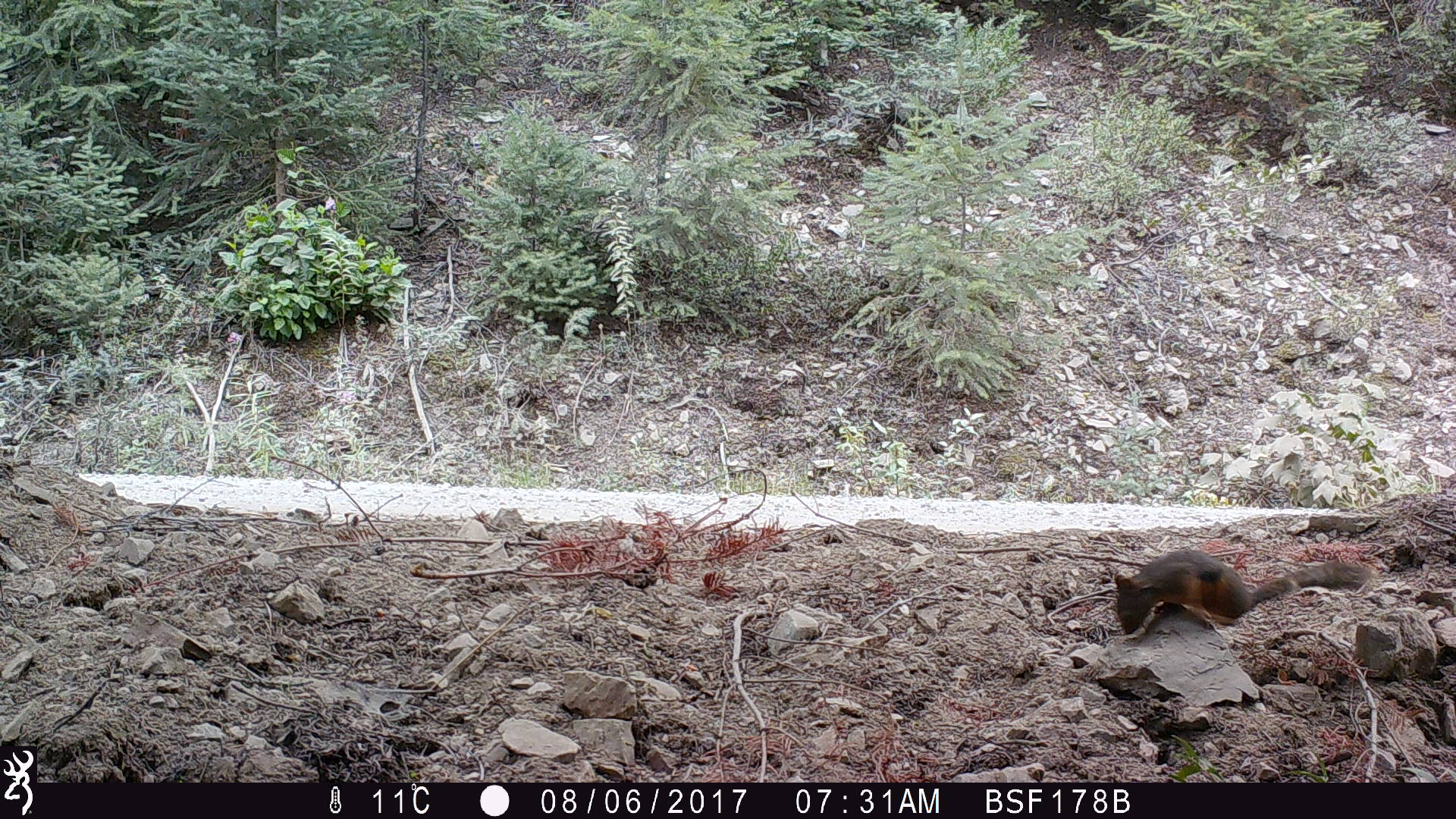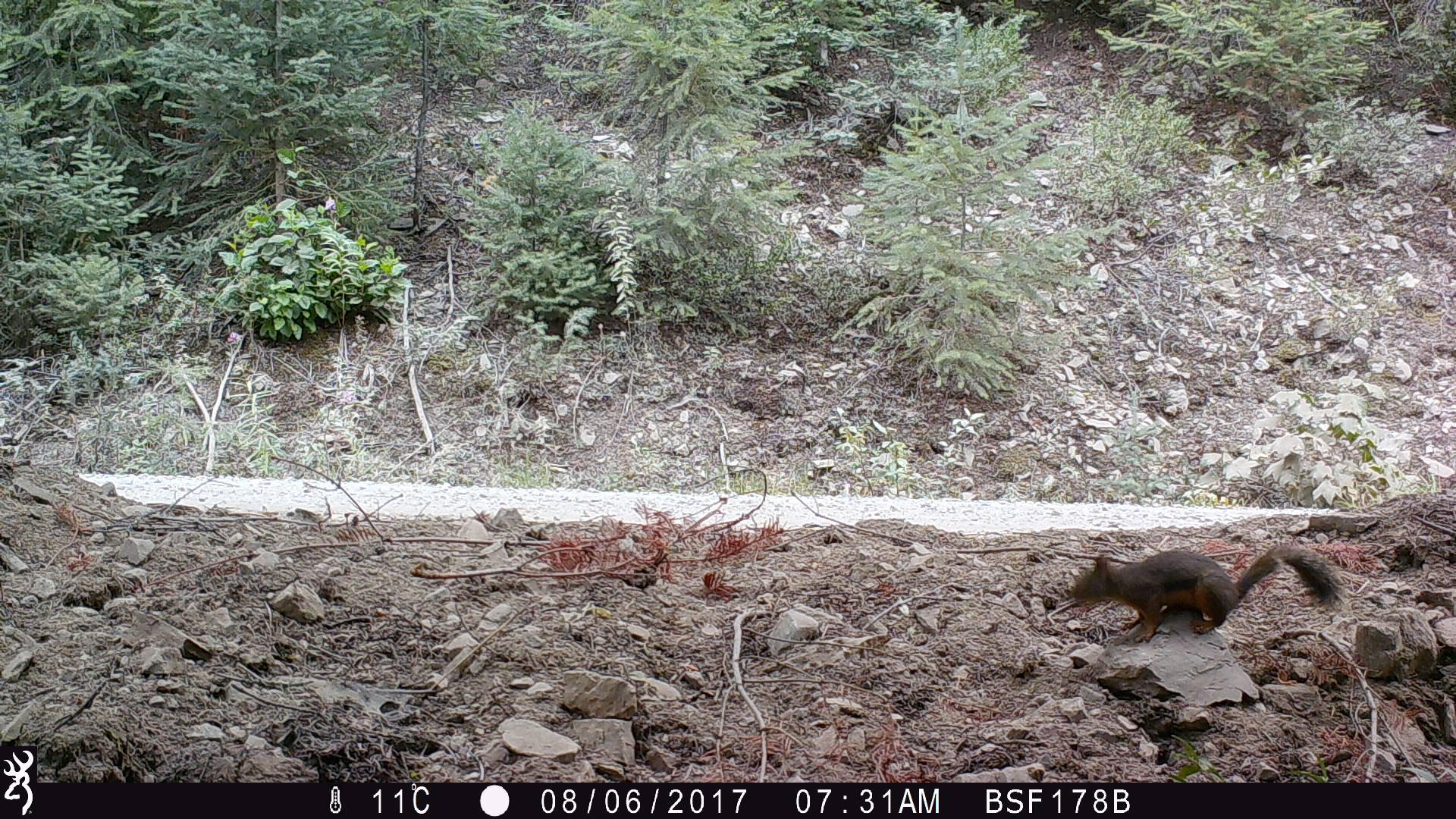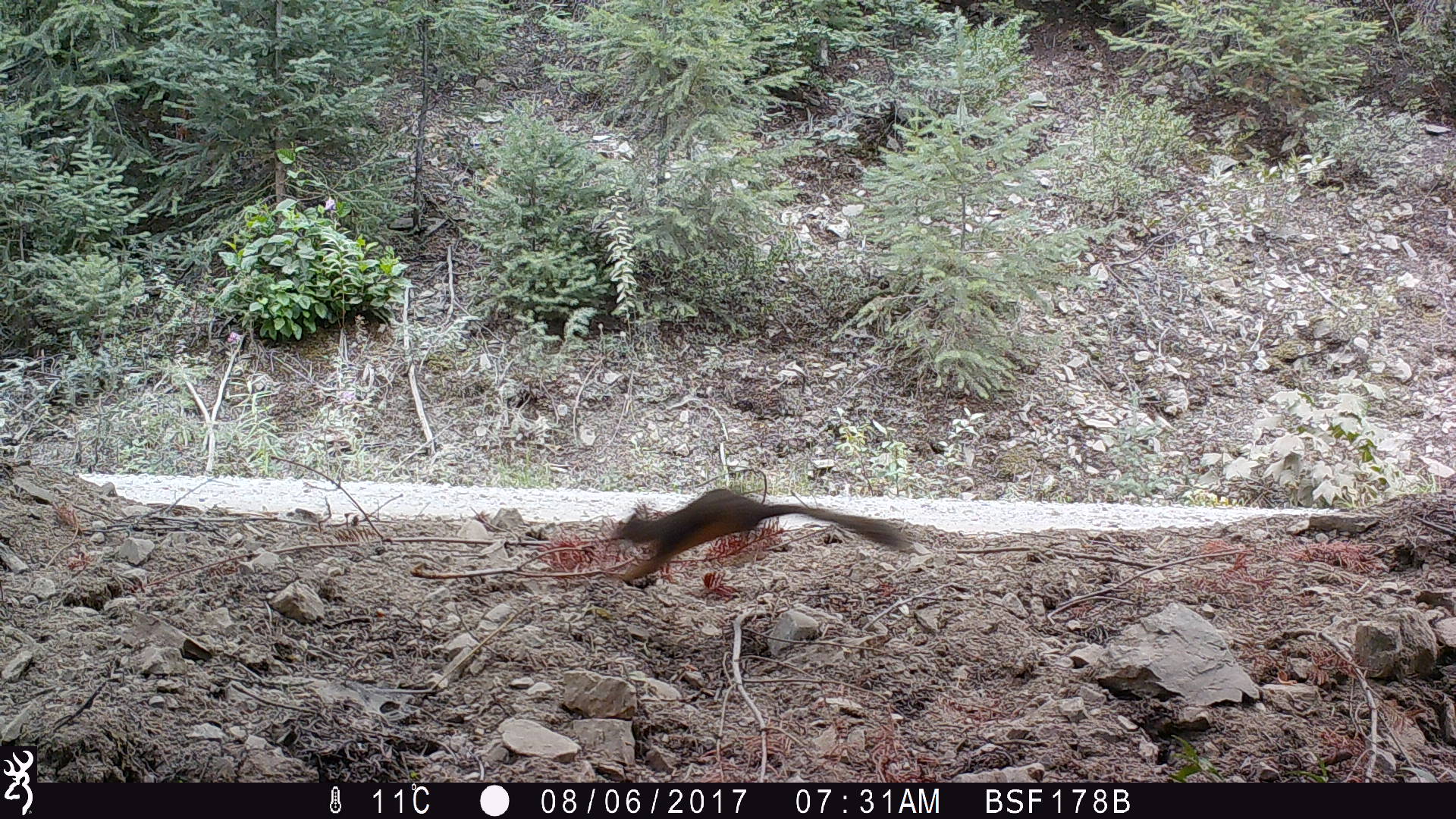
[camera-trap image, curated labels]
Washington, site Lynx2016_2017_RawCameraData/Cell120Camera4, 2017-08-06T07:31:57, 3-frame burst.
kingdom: Animalia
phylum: Chordata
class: Mammalia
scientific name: Mammalia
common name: small mammal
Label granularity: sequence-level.